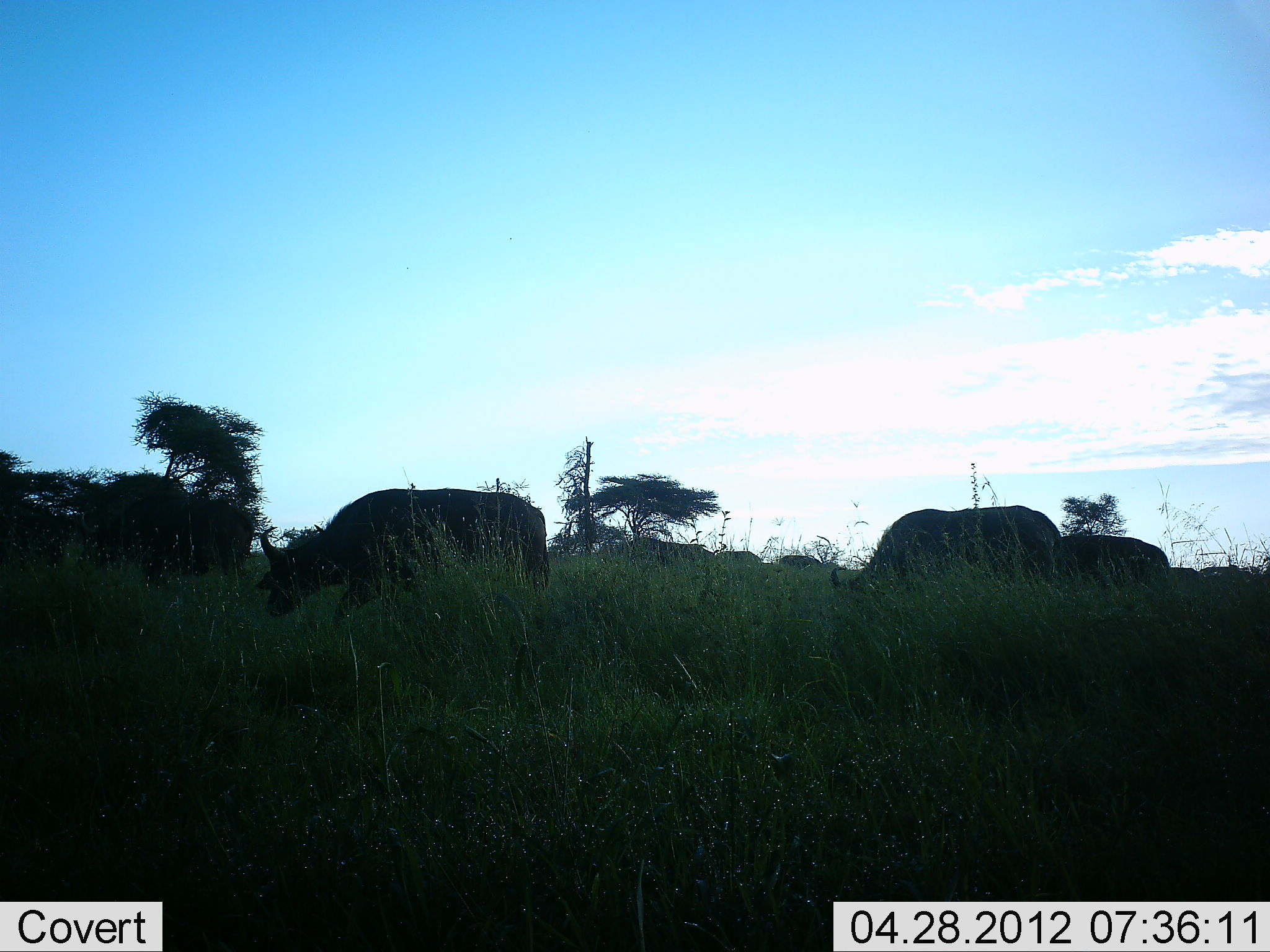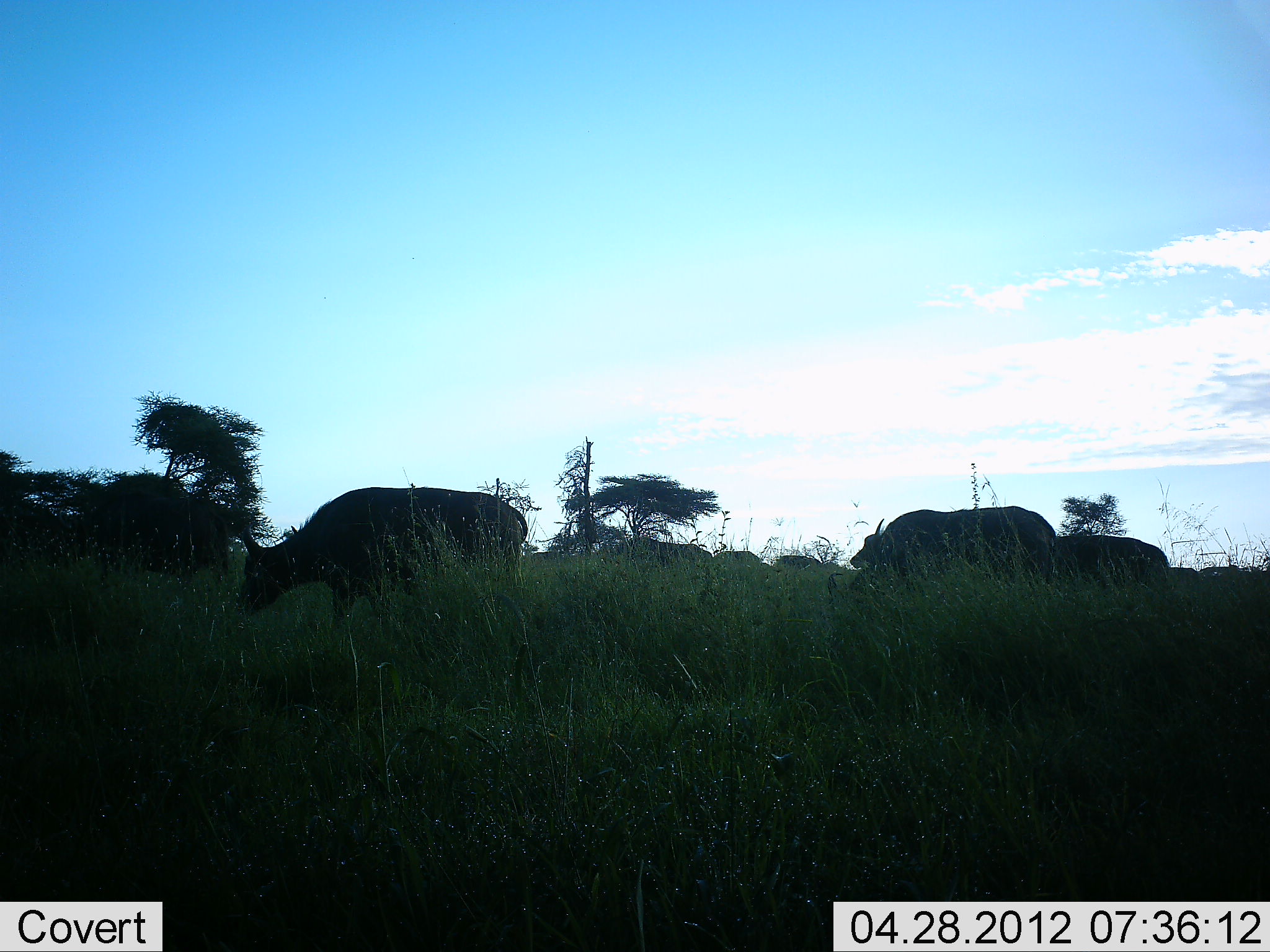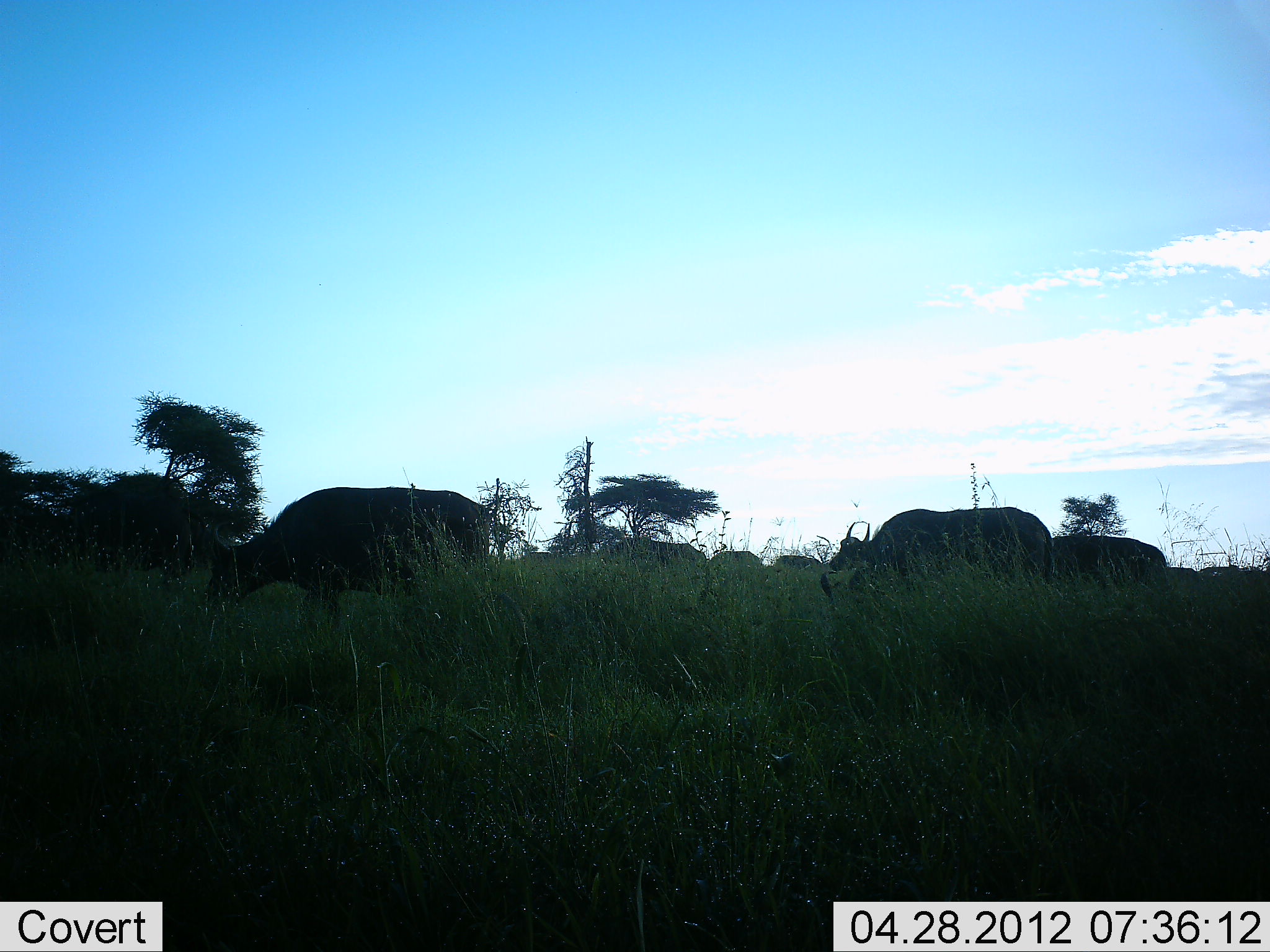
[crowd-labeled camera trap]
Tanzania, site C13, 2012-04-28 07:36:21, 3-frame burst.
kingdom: Animalia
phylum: Chordata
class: Mammalia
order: Artiodactyla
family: Bovidae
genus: Syncerus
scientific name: Syncerus caffer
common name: cape buffalo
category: buffalo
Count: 8.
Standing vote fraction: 22%.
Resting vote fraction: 0%.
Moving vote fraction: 56%.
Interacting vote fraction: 0%.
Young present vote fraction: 0%.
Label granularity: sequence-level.